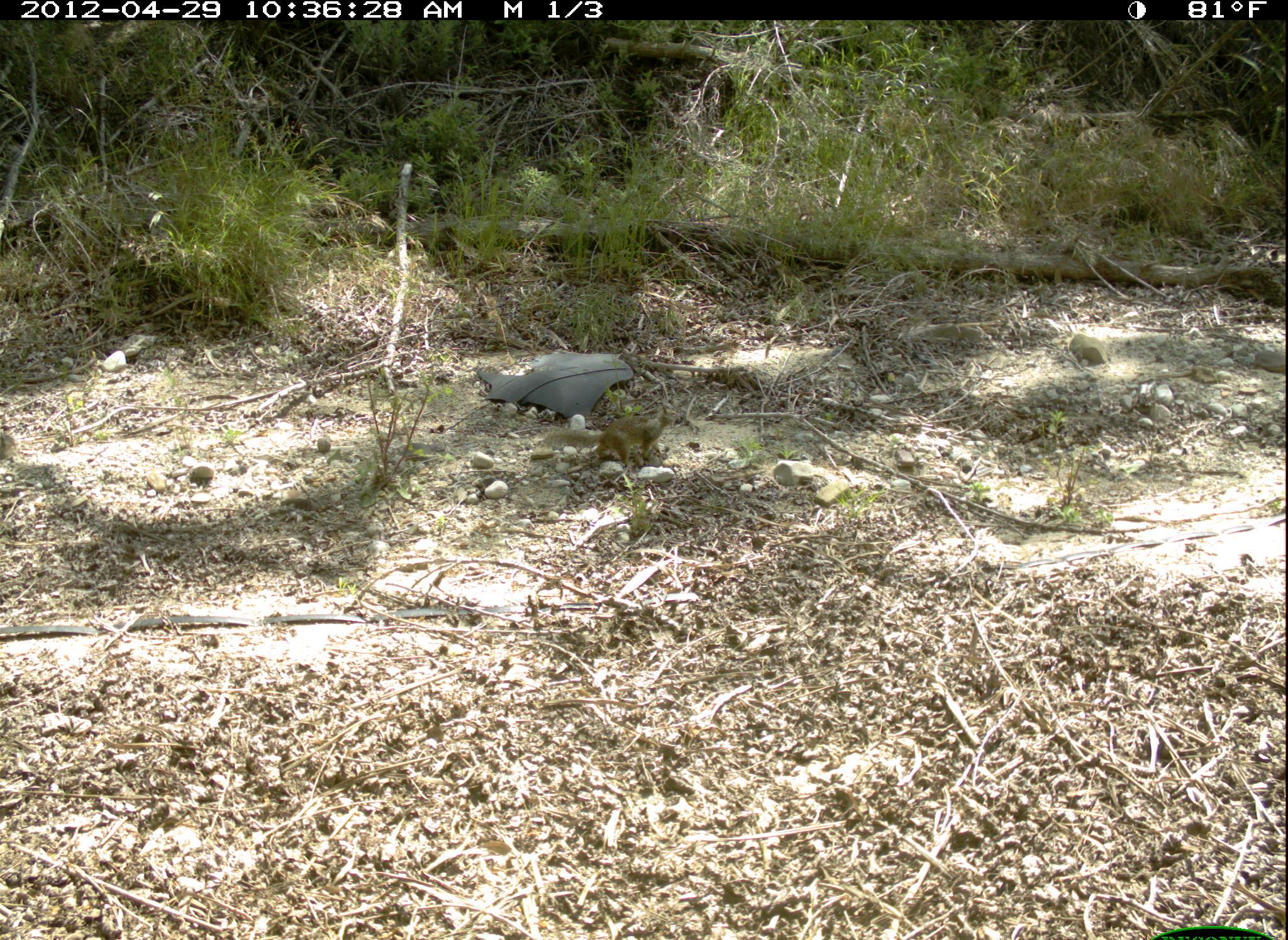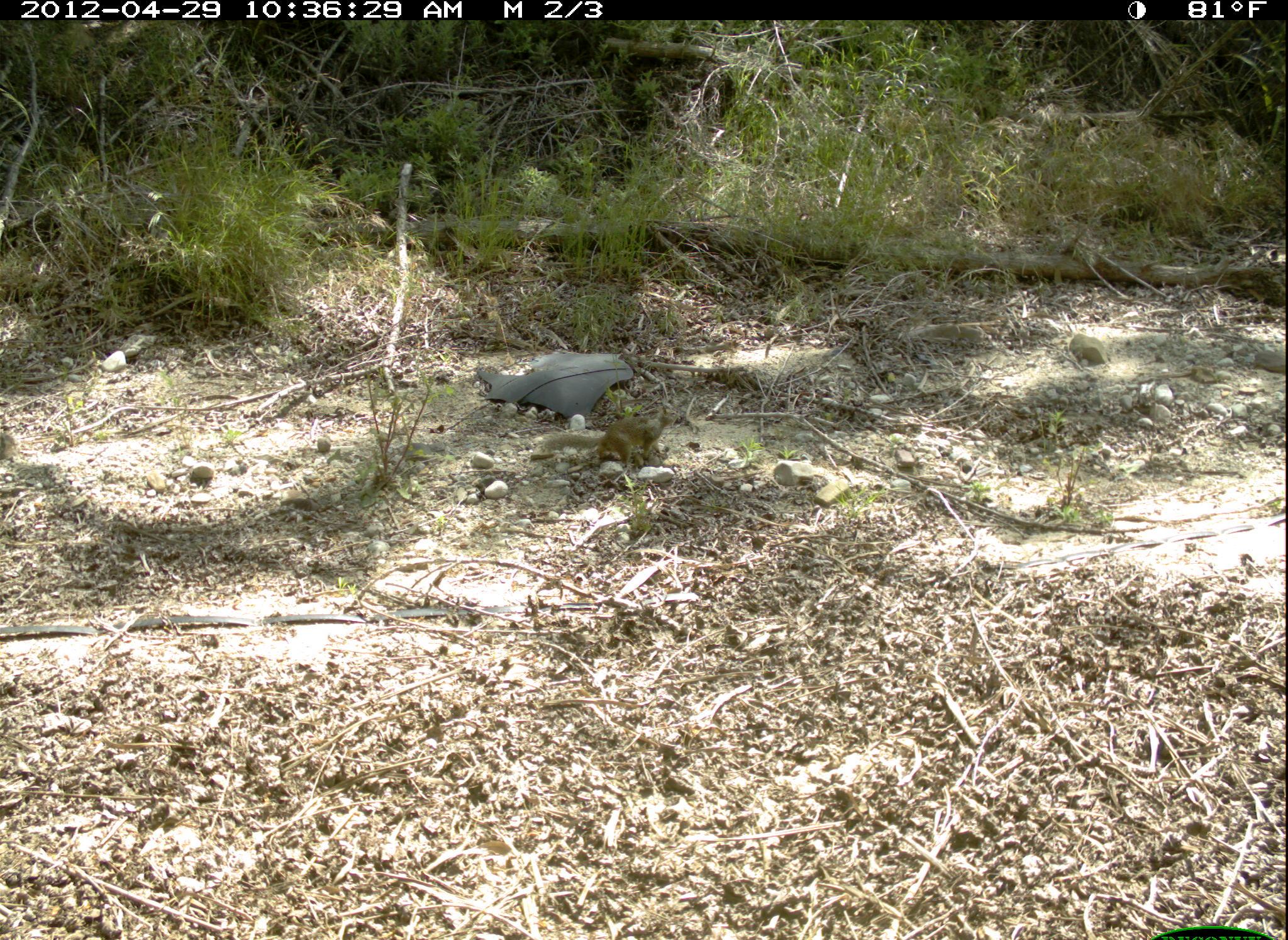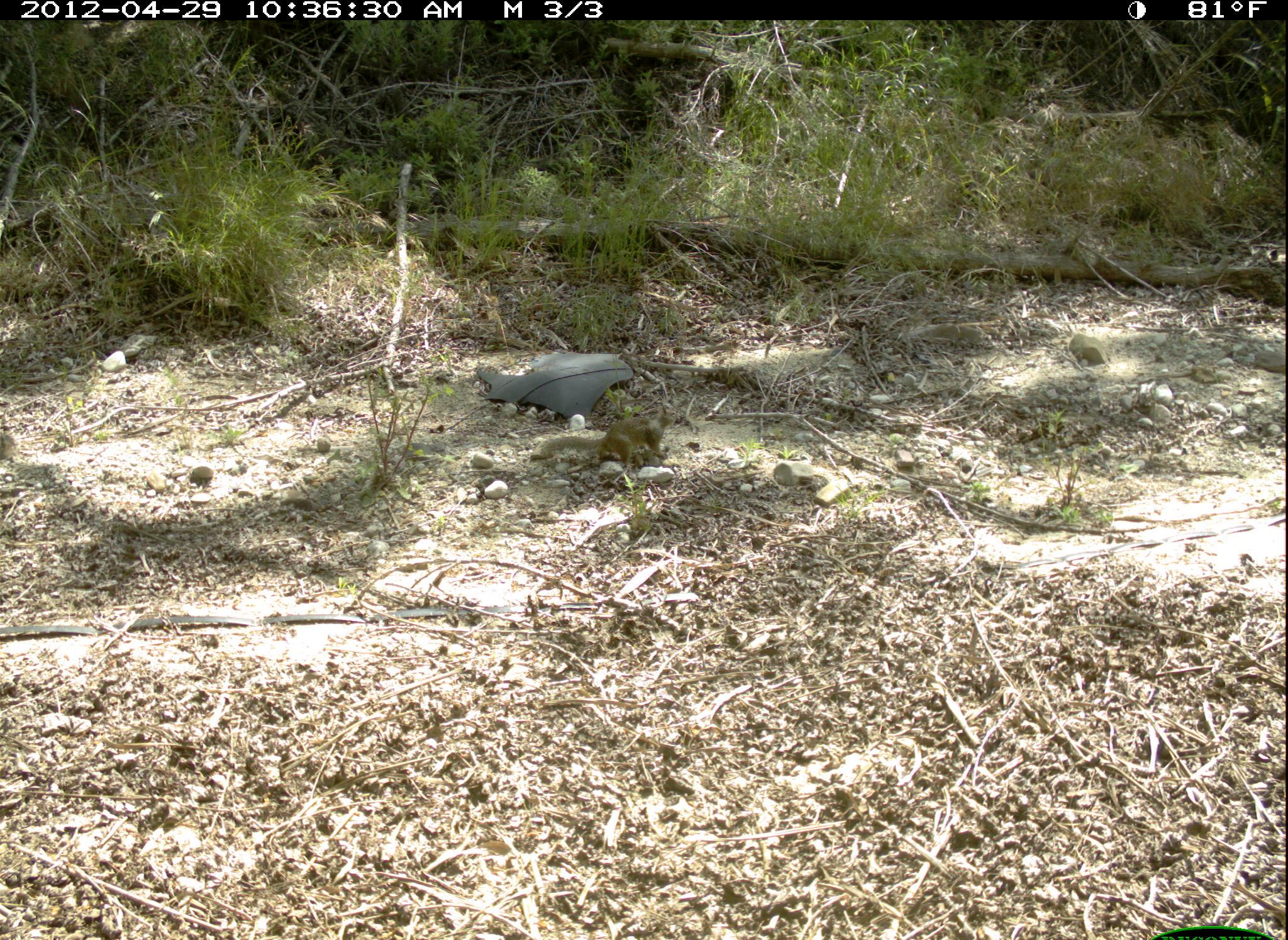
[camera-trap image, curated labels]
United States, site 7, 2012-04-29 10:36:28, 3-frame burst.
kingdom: Animalia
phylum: Chordata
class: Mammalia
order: Rodentia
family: Sciuridae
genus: Sciurus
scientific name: Sciurus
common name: squirrel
Squirrel (Sciurus).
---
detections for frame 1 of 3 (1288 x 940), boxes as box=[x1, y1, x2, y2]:
squirrel: box=[539, 402, 683, 475]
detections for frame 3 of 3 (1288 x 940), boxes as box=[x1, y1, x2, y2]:
squirrel: box=[534, 399, 686, 474]